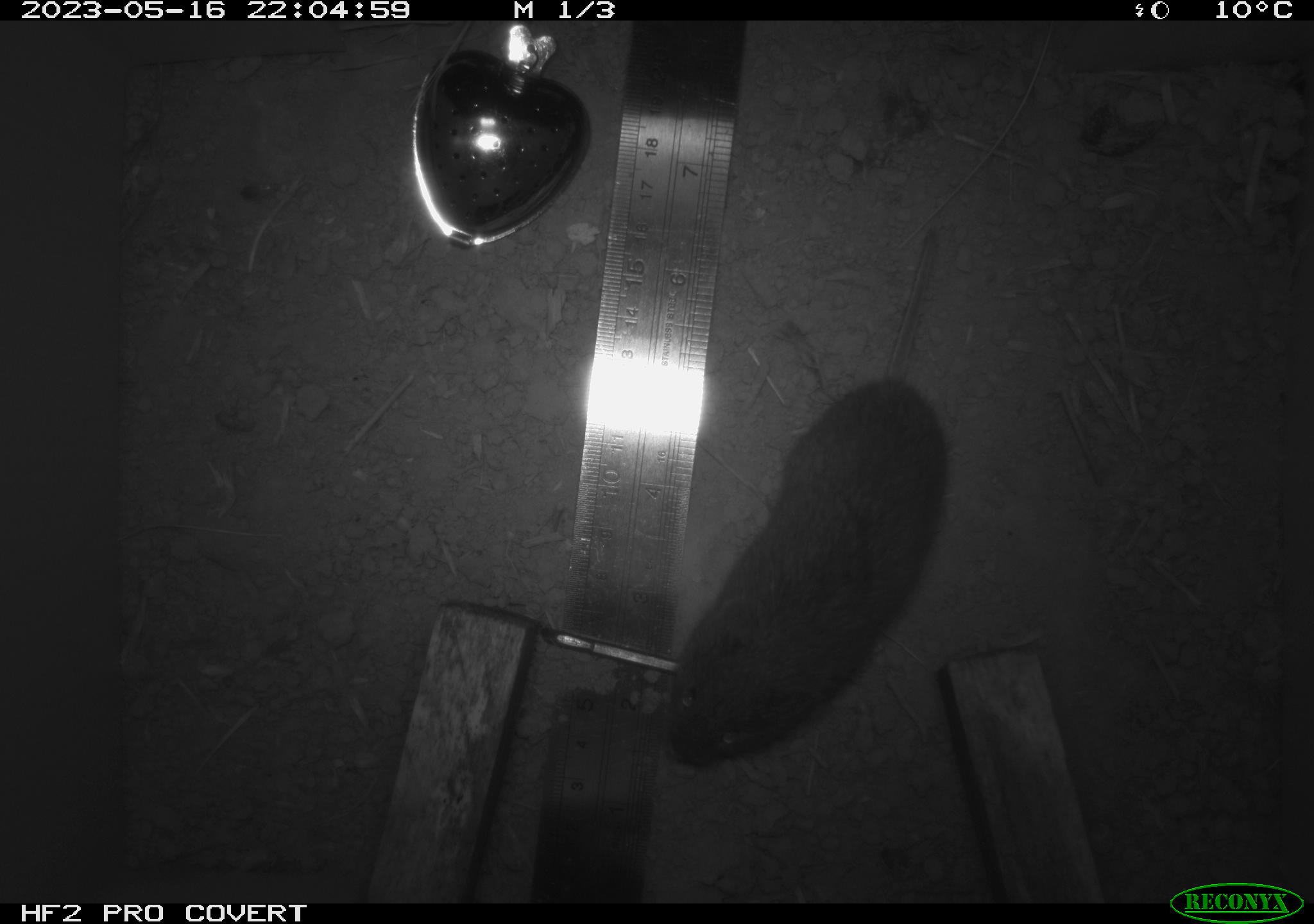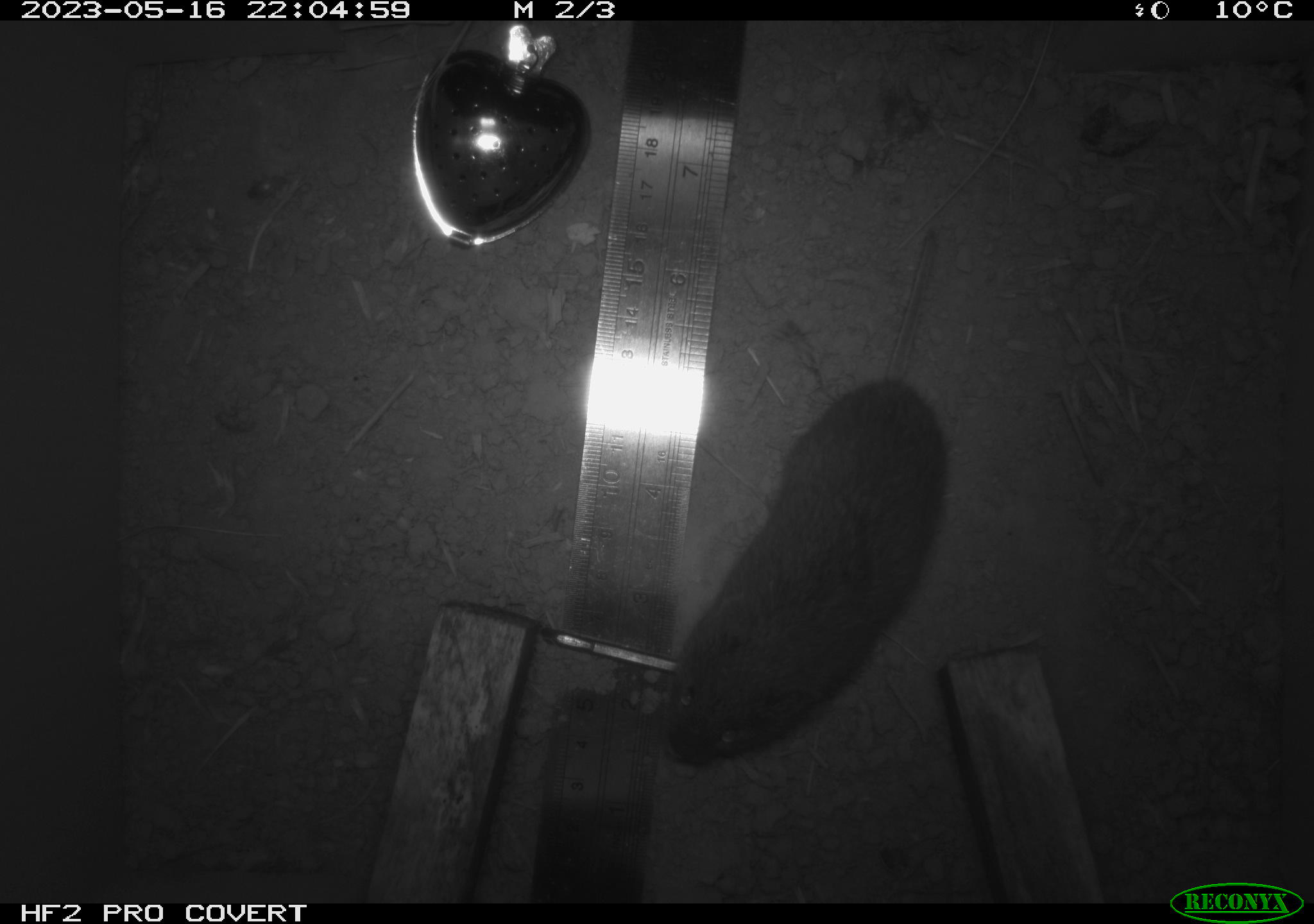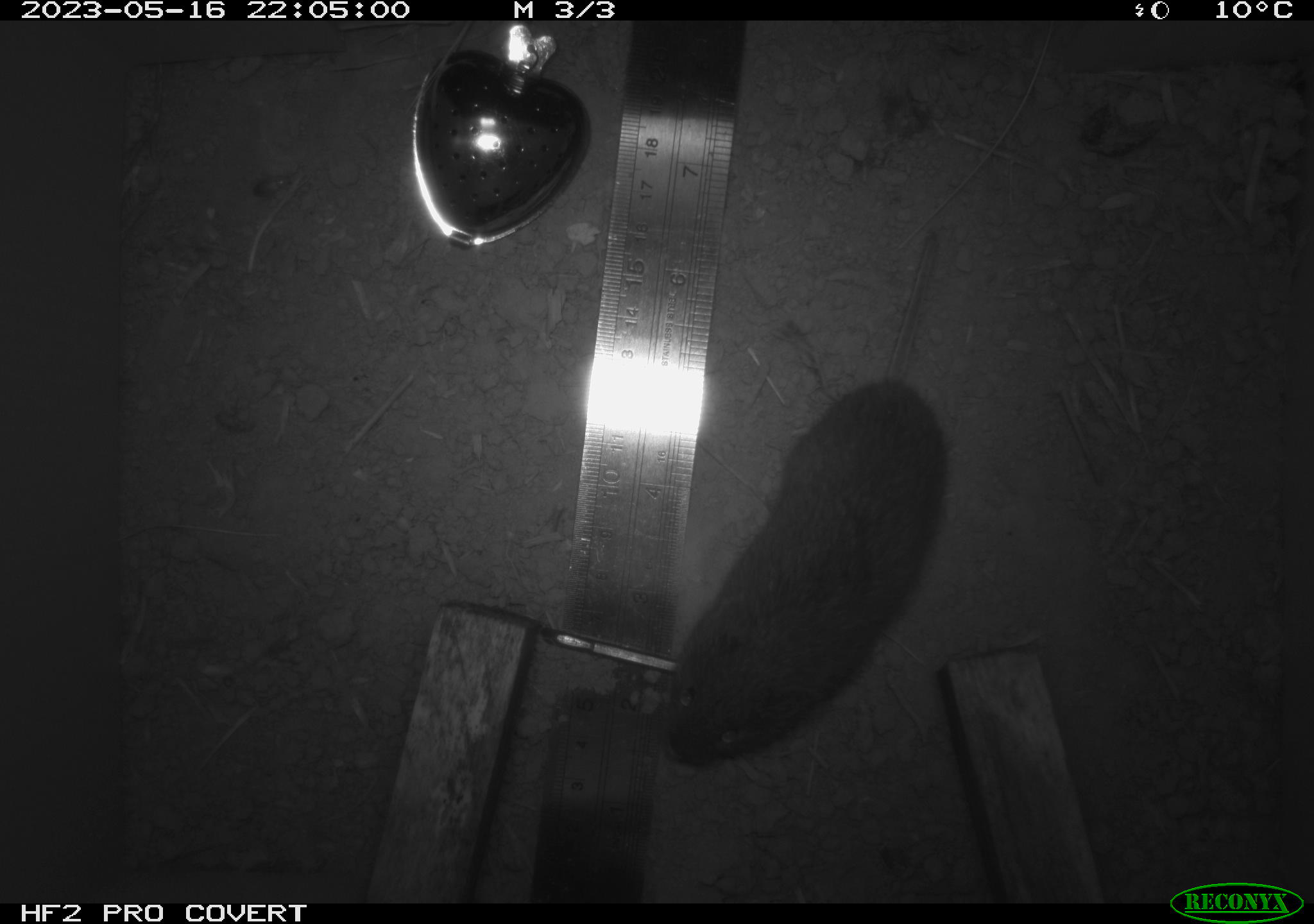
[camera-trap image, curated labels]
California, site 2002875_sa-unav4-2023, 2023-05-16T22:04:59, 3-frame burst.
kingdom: Animalia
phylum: Chordata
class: Mammalia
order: Rodentia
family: Cricetidae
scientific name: Arvicolinae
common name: voles, lemmings, and muskrats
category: arvicolinae subfamily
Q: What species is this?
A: Arvicolinae subfamily (voles, lemmings, and muskrats) (Arvicolinae).